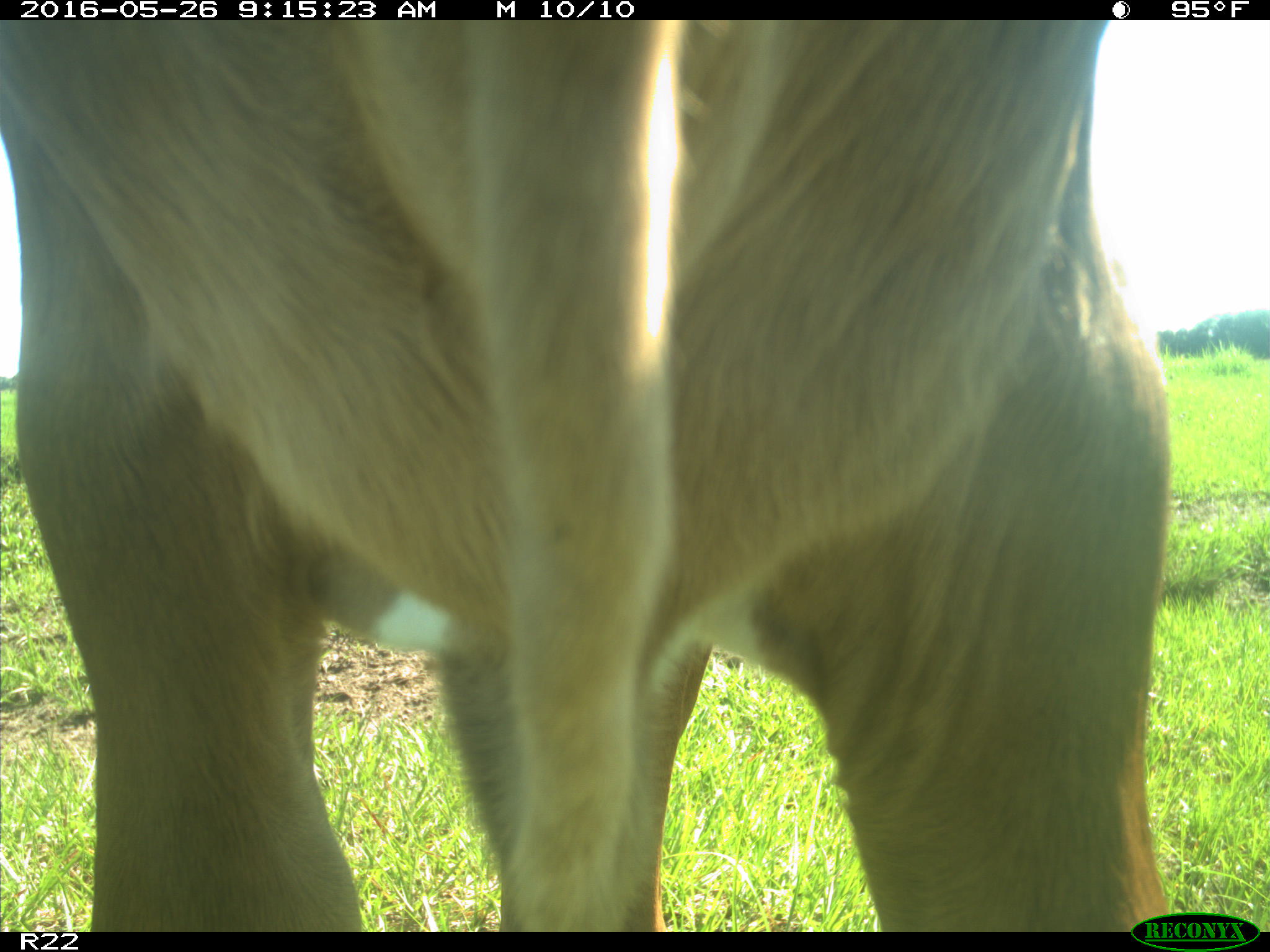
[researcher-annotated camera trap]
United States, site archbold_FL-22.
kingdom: Animalia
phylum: Chordata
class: Mammalia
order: Artiodactyla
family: Bovidae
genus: Bos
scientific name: Bos taurus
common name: domestic cow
Bos taurus (domestic cow).